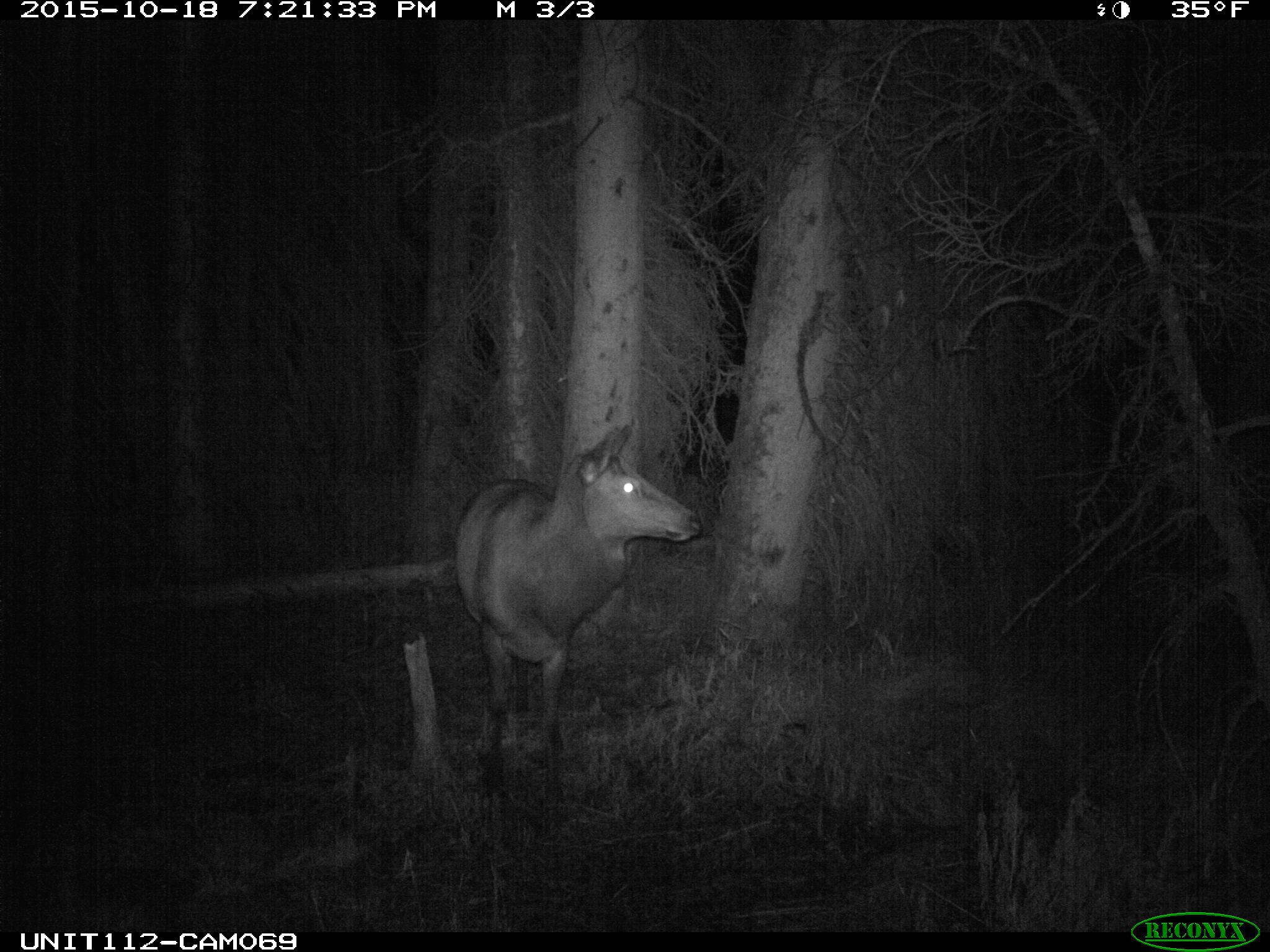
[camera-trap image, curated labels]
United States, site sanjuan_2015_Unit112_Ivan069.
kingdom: Animalia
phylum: Chordata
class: Mammalia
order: Artiodactyla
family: Cervidae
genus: Cervus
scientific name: Cervus elaphus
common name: red deer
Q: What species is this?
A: Cervus elaphus (red deer).